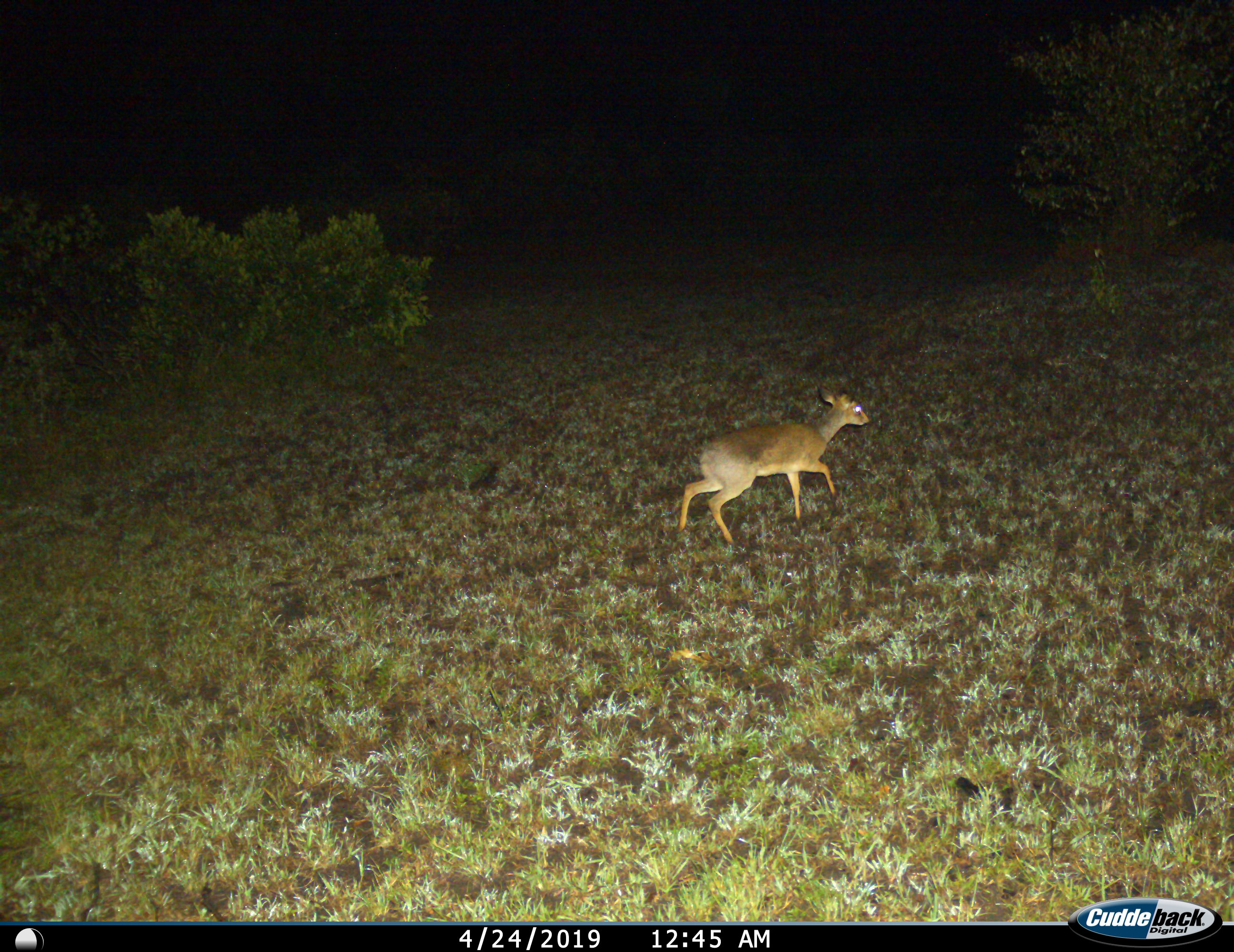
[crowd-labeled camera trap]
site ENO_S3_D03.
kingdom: Animalia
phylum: Chordata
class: Mammalia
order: Artiodactyla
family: Bovidae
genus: Madoqua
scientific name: Madoqua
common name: dik-dik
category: dikdik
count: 1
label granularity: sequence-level